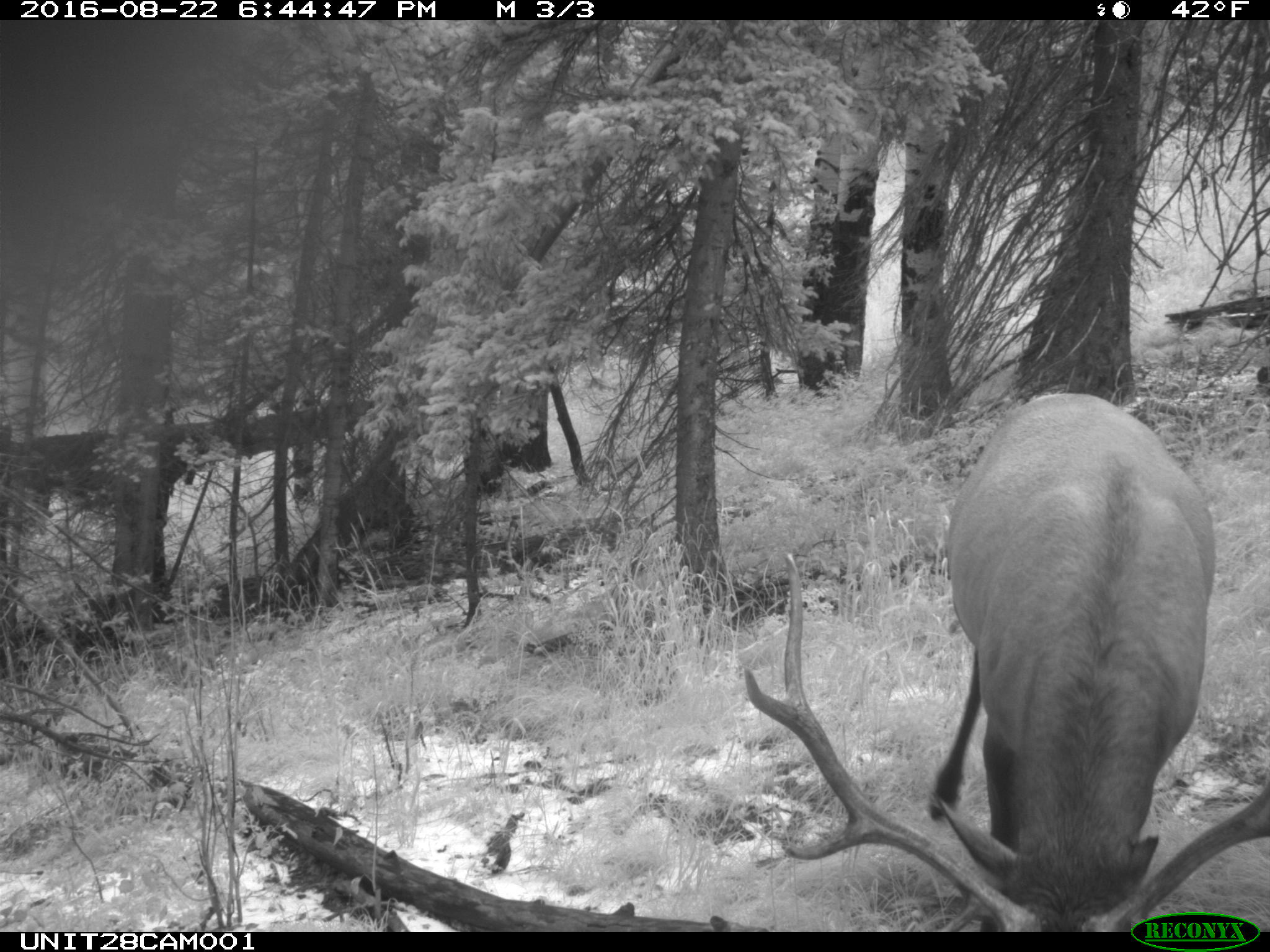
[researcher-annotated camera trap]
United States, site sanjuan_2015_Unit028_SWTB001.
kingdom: Animalia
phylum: Chordata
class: Mammalia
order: Artiodactyla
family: Cervidae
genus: Cervus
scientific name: Cervus elaphus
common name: red deer